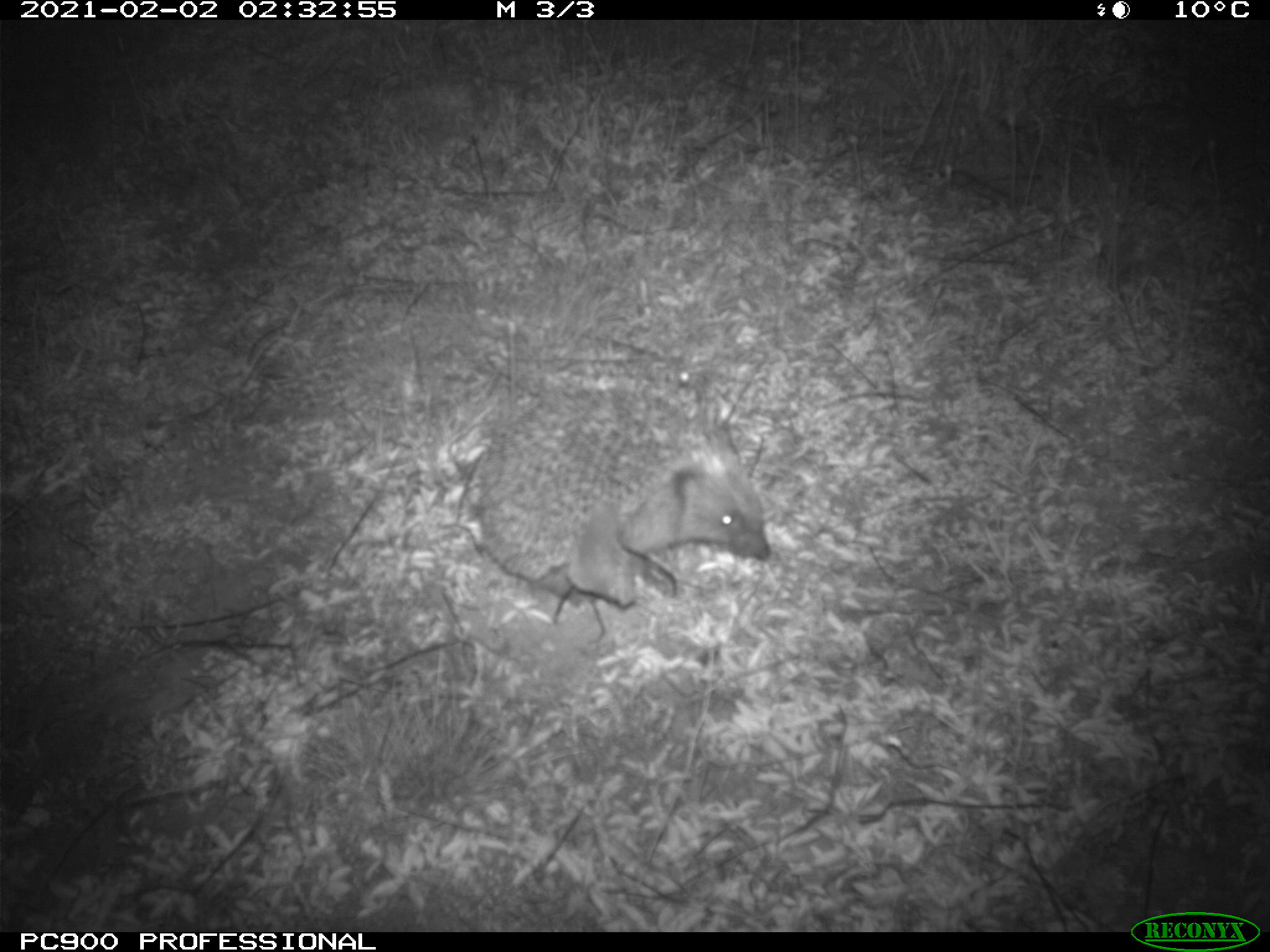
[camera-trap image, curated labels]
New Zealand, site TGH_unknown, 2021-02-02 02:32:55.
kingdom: Animalia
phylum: Chordata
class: Mammalia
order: Eulipotyphla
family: Erinaceidae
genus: Erinaceus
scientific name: Erinaceus europaeus europaeus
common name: european hedgehog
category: hedgehog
Hedgehog (european hedgehog) (Erinaceus europaeus europaeus).